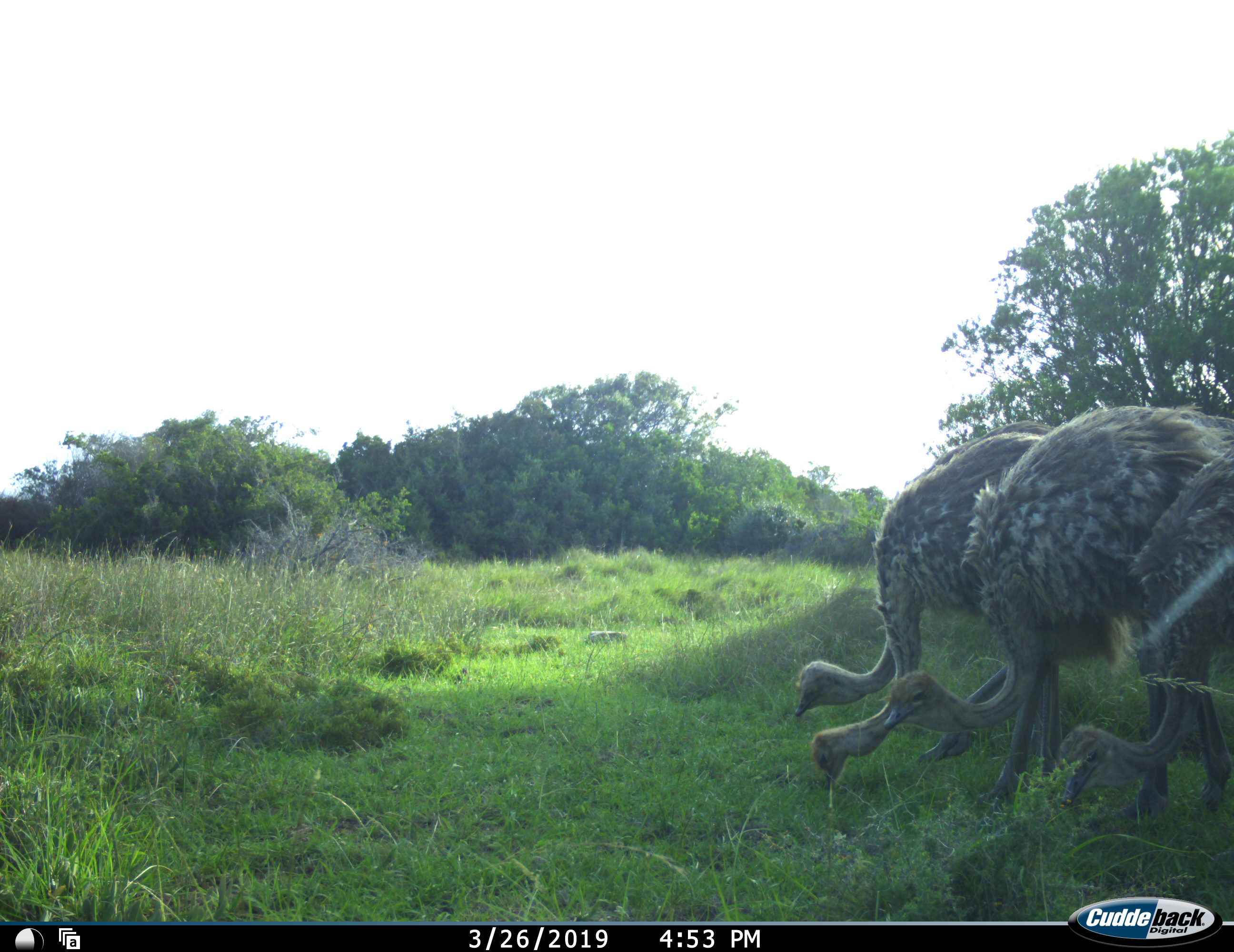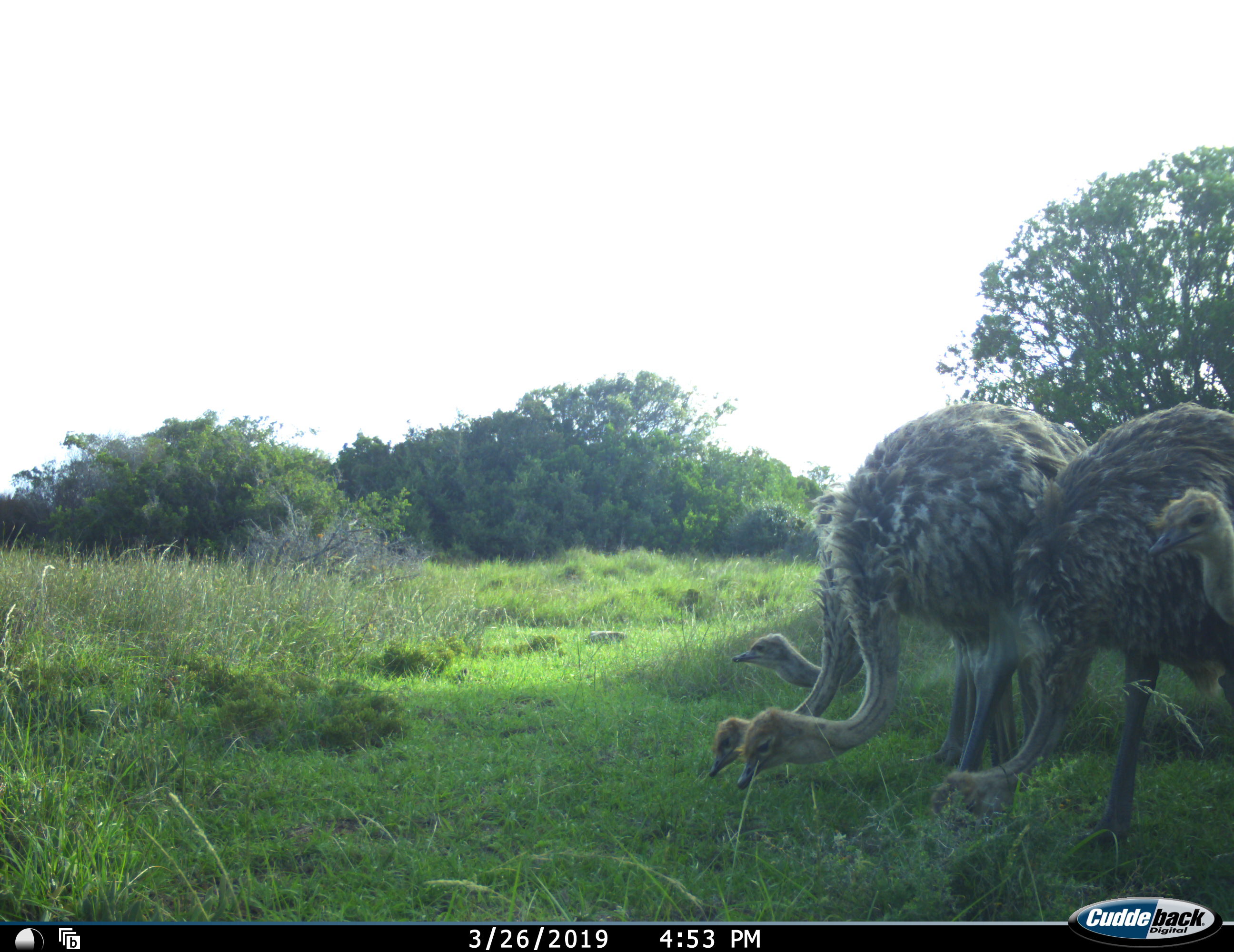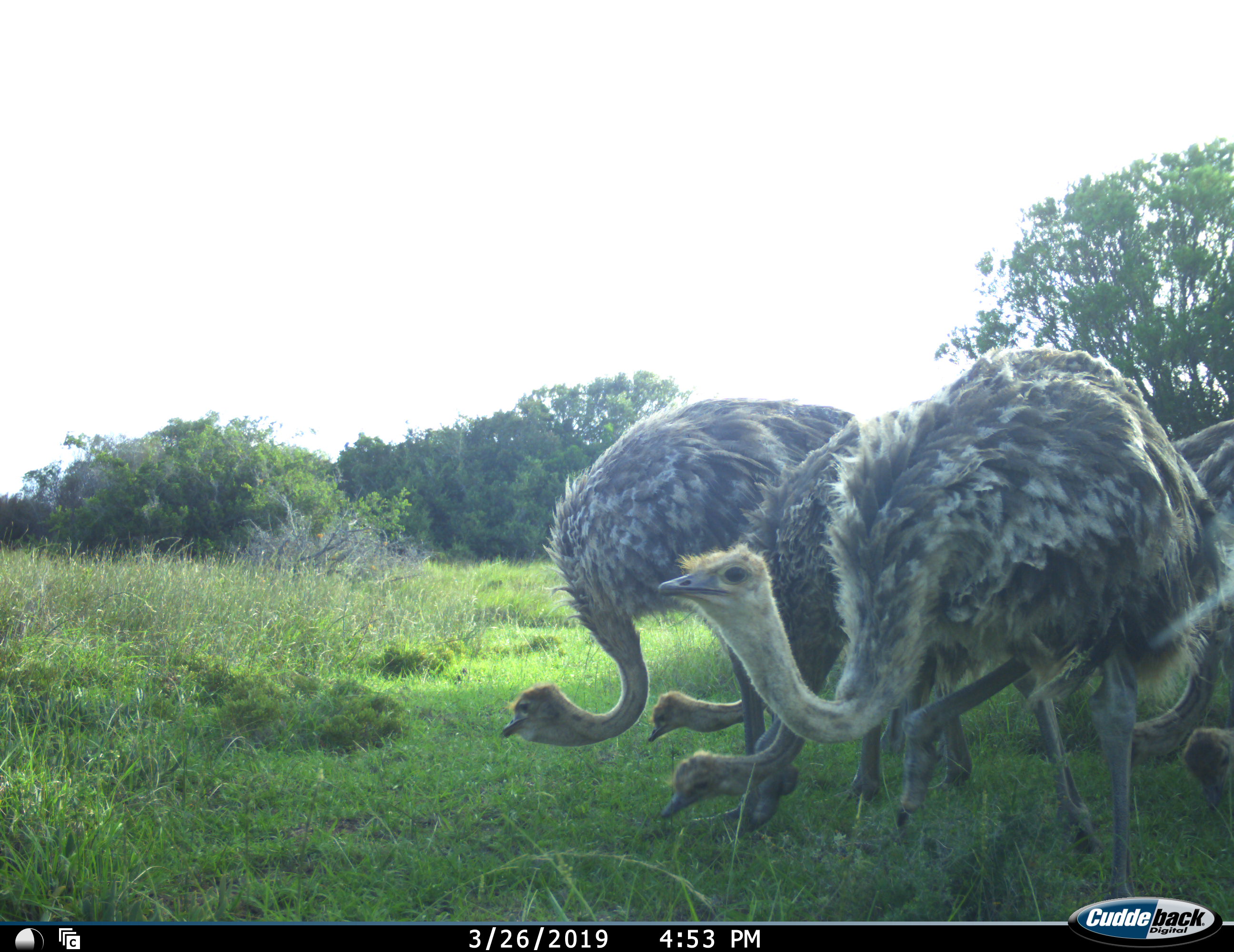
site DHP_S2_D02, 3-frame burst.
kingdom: Animalia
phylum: Chordata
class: Aves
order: Struthioniformes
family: Struthionidae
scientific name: Struthionidae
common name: ostrich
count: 4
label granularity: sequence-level